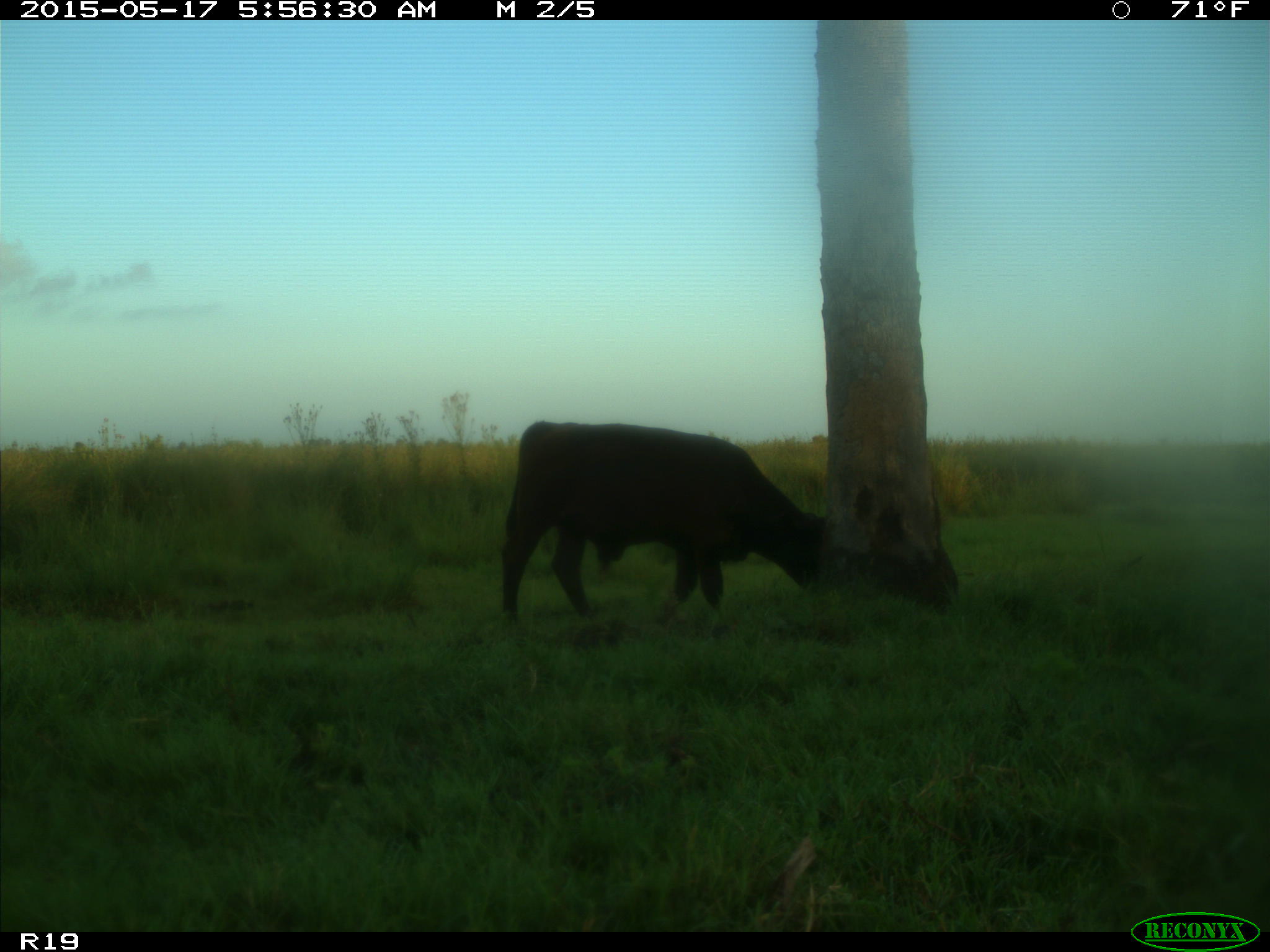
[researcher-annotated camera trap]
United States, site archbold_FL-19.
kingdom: Animalia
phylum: Chordata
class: Mammalia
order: Artiodactyla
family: Bovidae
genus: Bos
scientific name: Bos taurus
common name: domestic cow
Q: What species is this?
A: Bos taurus (domestic cow).